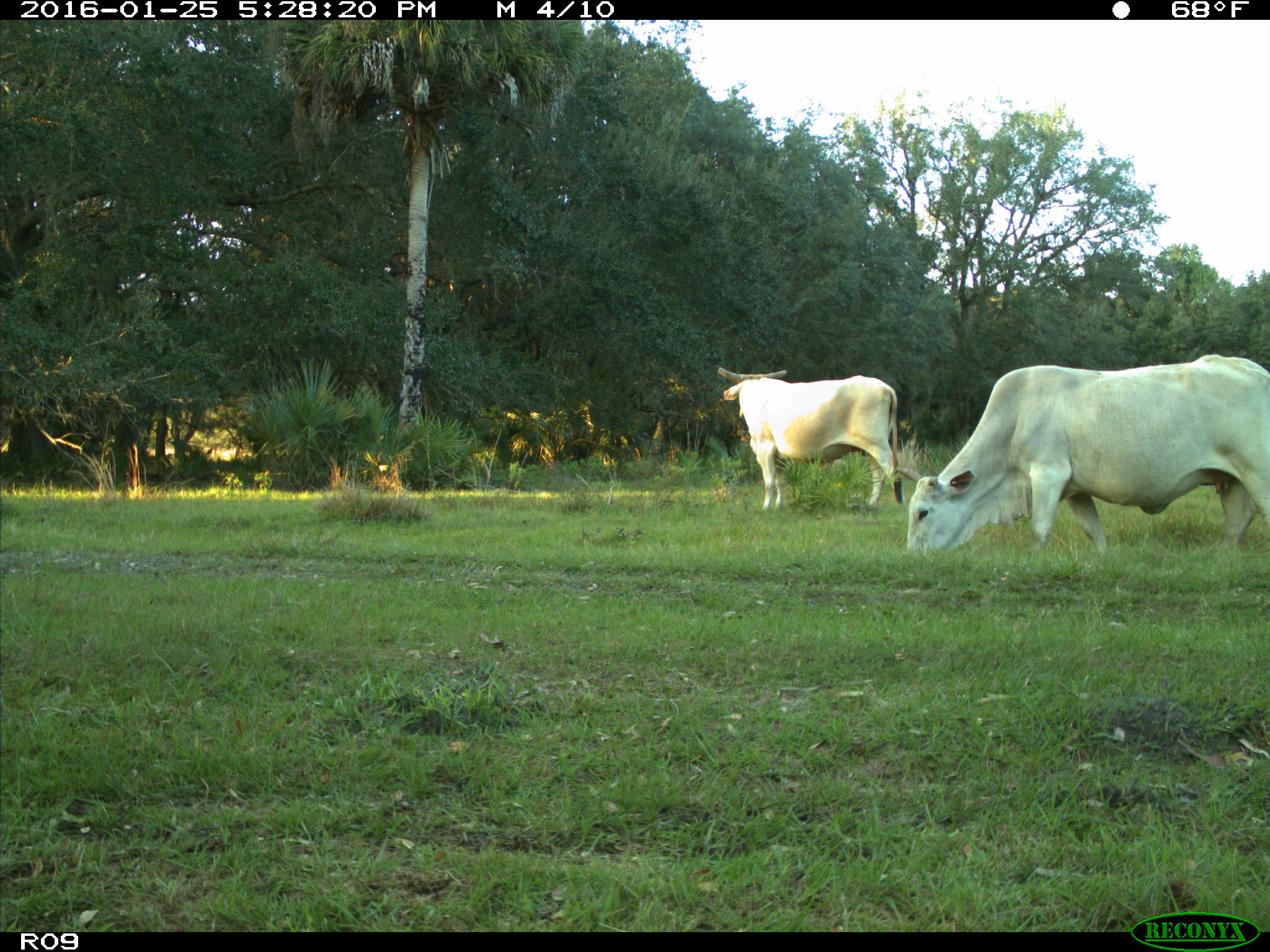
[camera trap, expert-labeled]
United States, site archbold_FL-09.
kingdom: Animalia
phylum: Chordata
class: Mammalia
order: Artiodactyla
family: Bovidae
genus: Bos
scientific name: Bos taurus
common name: domestic cow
Bos taurus (domestic cow).